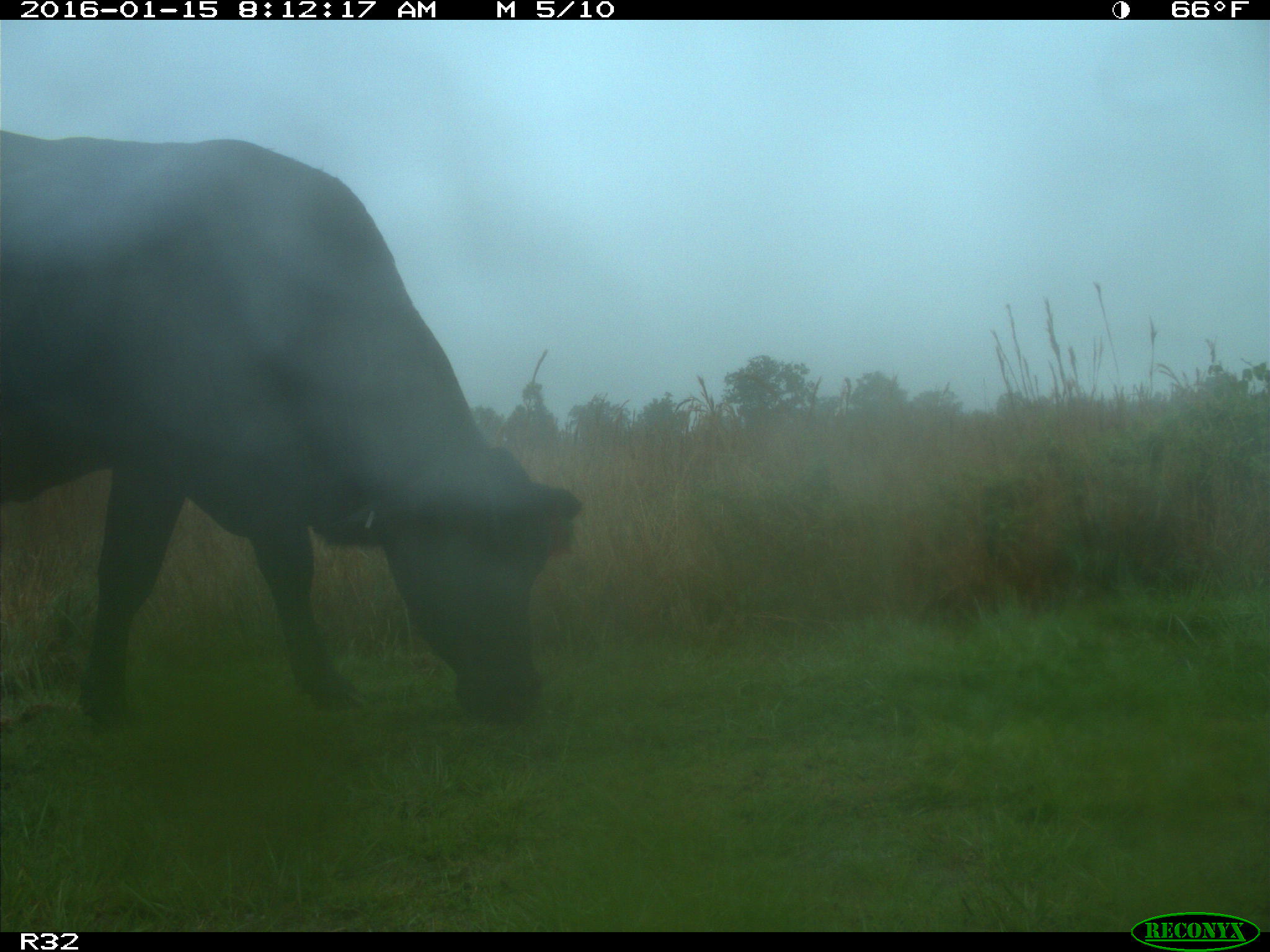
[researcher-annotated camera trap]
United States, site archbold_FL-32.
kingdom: Animalia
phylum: Chordata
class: Mammalia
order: Artiodactyla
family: Bovidae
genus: Bos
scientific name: Bos taurus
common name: domestic cow